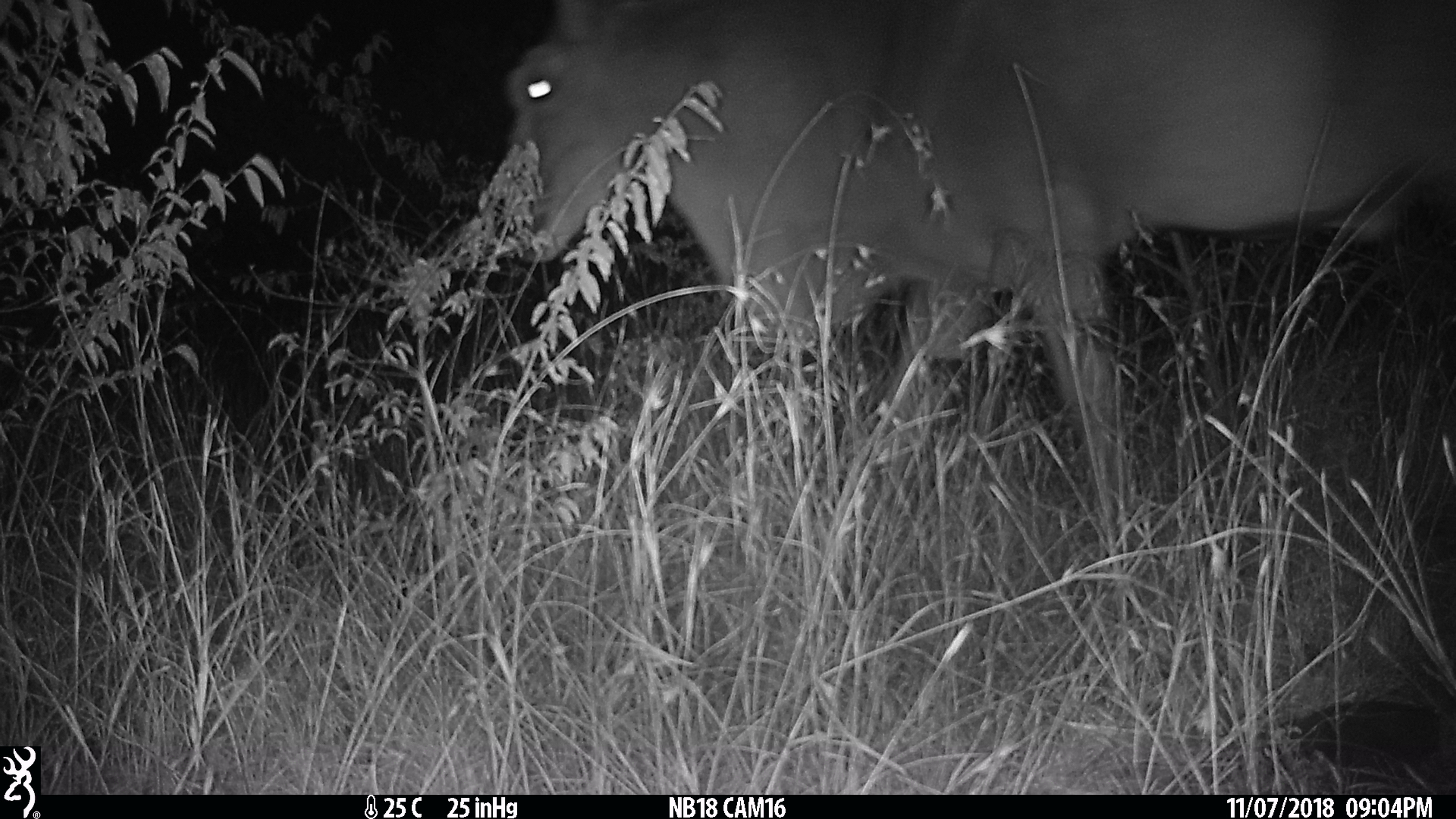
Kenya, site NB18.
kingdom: Animalia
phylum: Chordata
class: Mammalia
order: Artiodactyla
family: Bovidae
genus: Tragelaphus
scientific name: Tragelaphus oryx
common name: eland